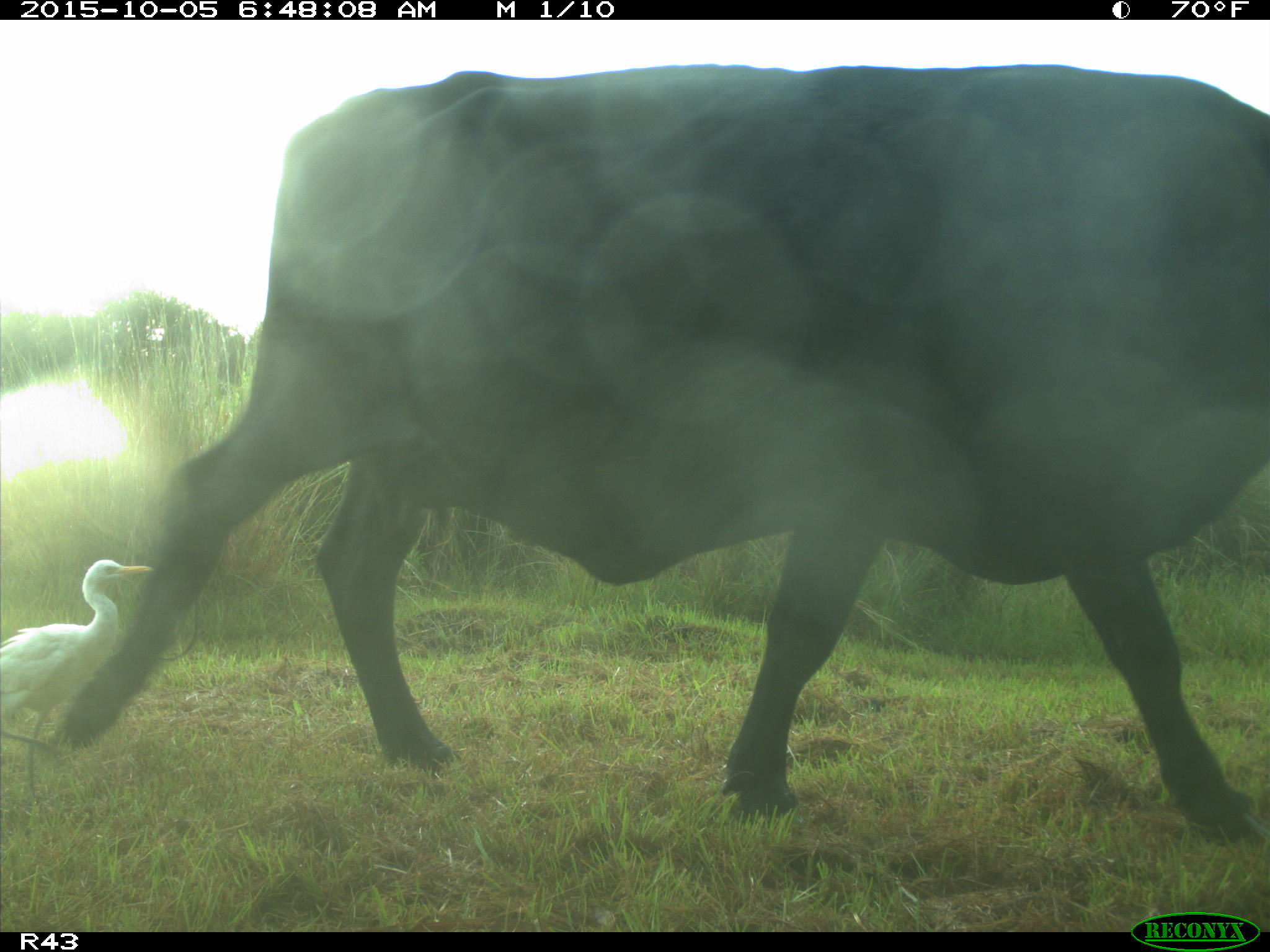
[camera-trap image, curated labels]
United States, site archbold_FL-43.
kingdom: Animalia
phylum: Chordata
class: Mammalia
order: Artiodactyla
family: Bovidae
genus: Bos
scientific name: Bos taurus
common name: domestic cow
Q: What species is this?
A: Bos taurus (domestic cow).